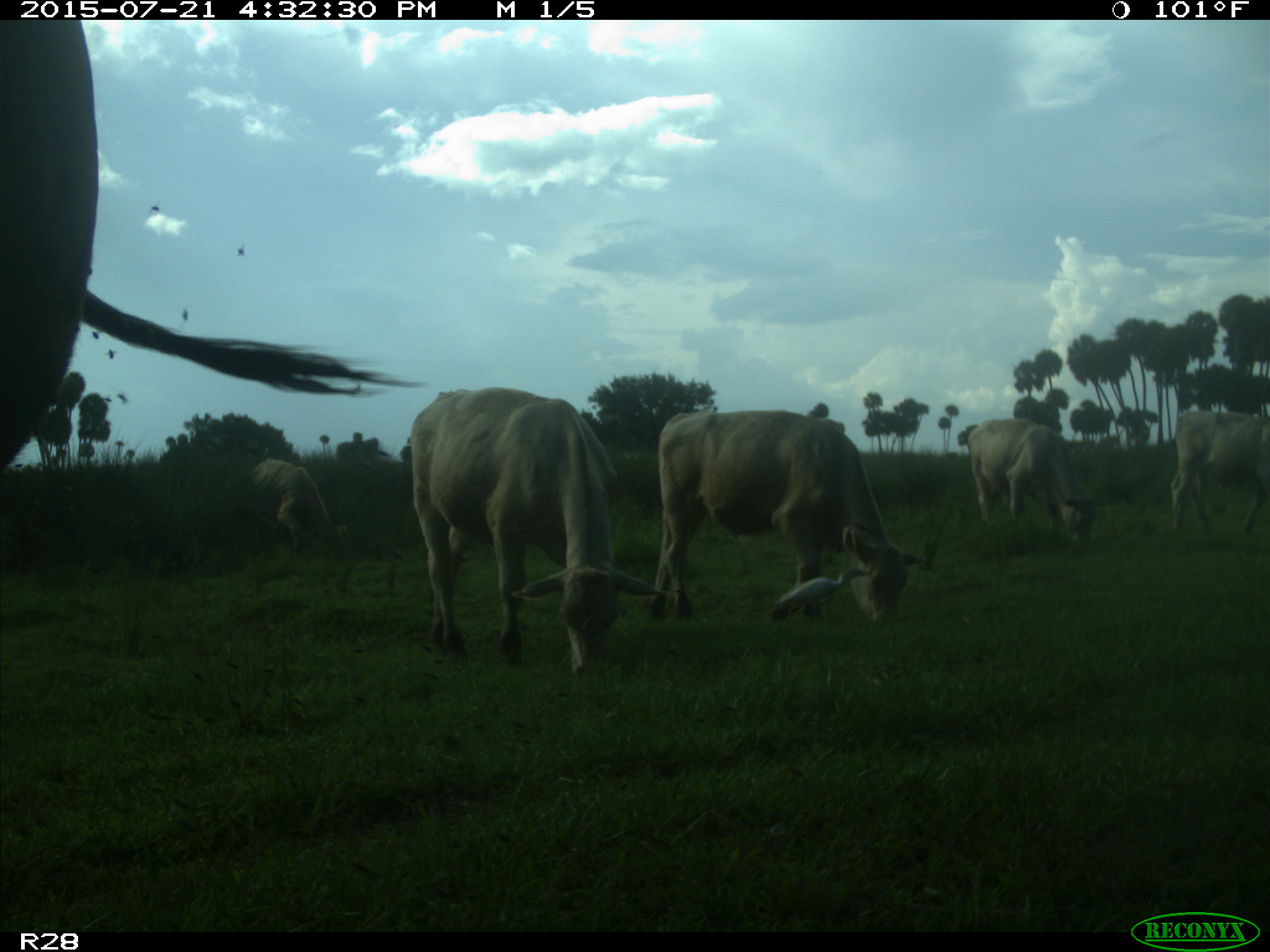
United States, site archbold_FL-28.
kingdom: Animalia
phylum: Chordata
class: Mammalia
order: Artiodactyla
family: Bovidae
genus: Bos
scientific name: Bos taurus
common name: domestic cow